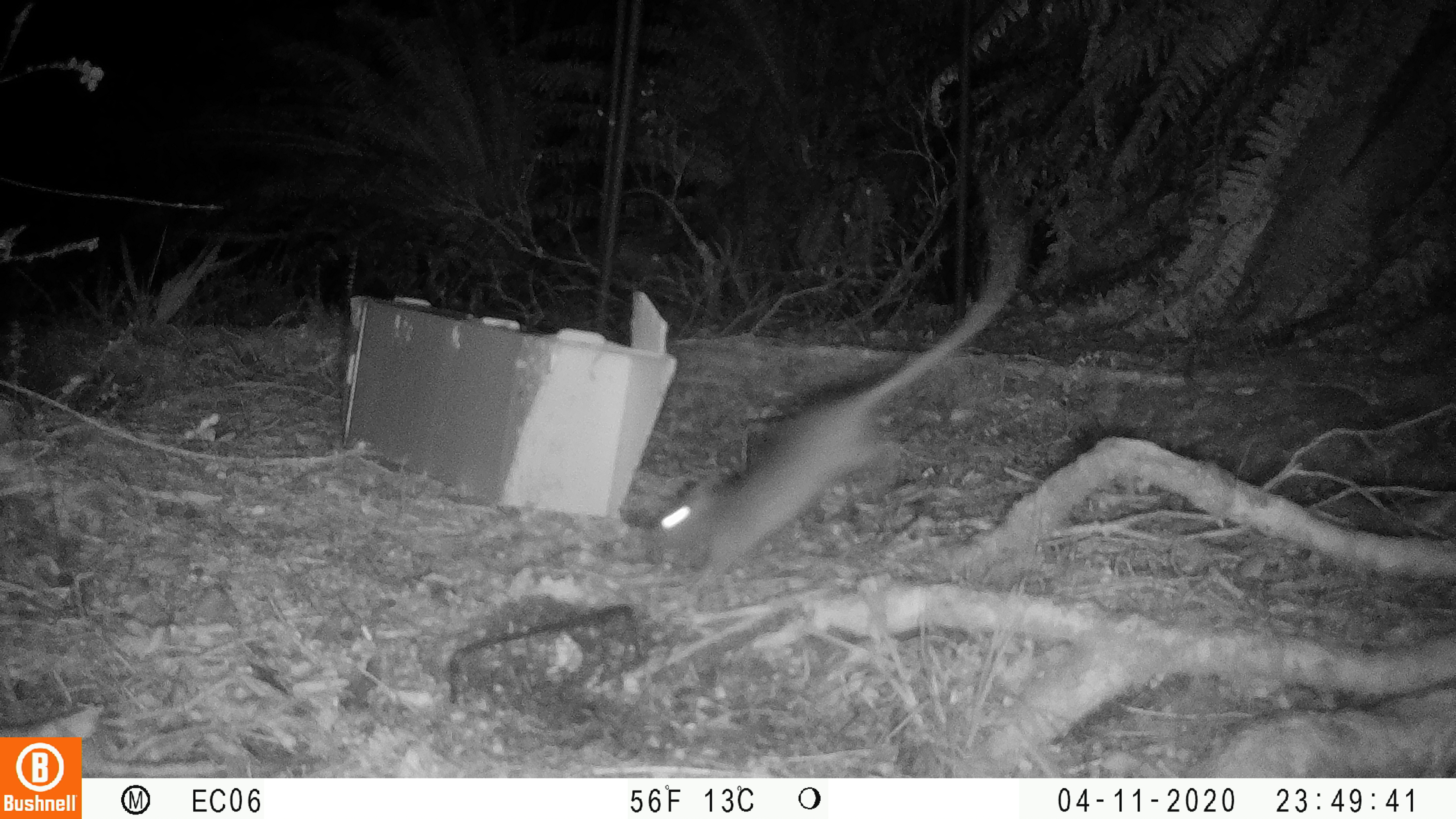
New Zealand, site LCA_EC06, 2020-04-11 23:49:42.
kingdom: Animalia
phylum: Chordata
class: Mammalia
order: Rodentia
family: Muridae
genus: Rattus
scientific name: Rattus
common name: rat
Rat (Rattus).